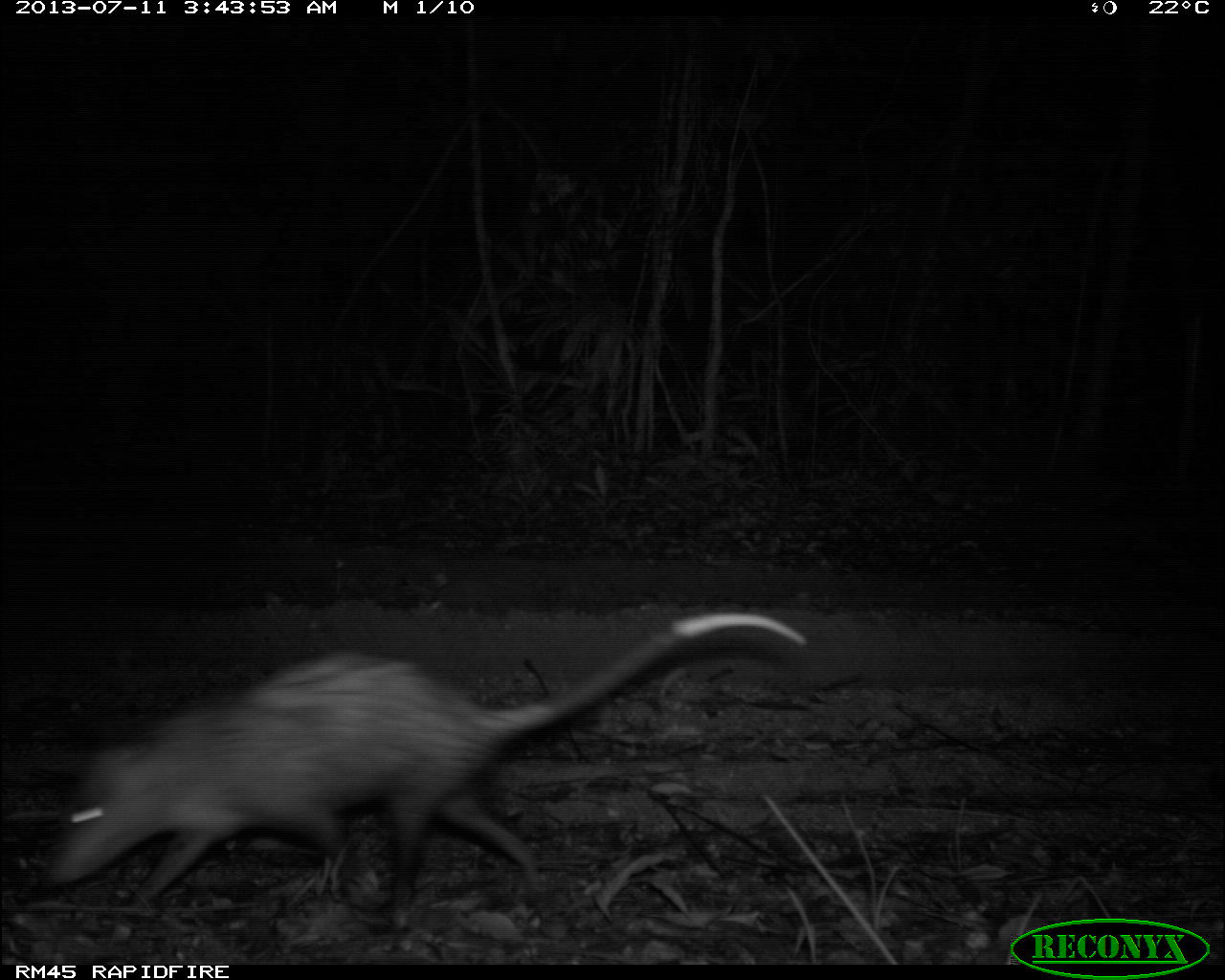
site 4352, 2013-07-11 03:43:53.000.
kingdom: Animalia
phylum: Chordata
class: Mammalia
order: Didelphimorphia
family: Didelphidae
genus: Didelphis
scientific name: Didelphis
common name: american opossums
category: didelphis sp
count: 1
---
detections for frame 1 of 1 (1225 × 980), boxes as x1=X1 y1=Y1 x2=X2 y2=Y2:
didelphis sp: x1=48 y1=610 x2=807 y2=935